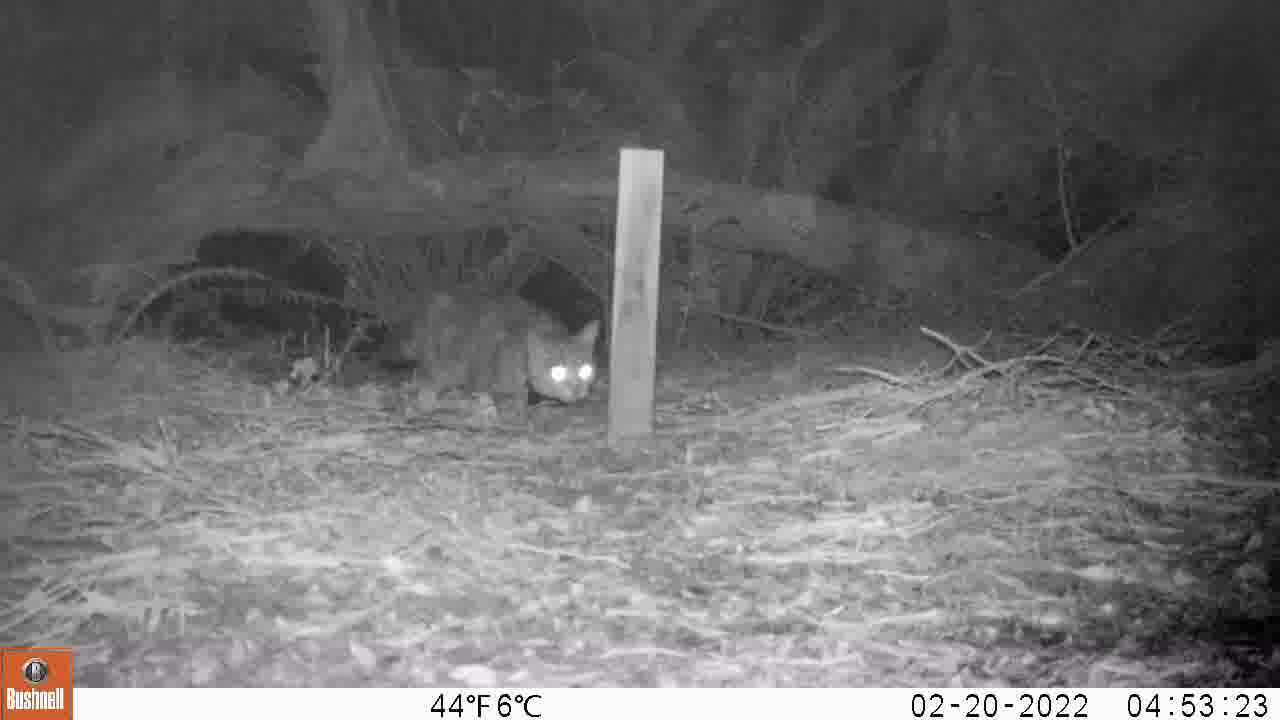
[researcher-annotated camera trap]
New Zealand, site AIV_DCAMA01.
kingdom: Animalia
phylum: Chordata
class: Mammalia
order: Carnivora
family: Felidae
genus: Felis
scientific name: Felis catus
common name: domestic cat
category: cat